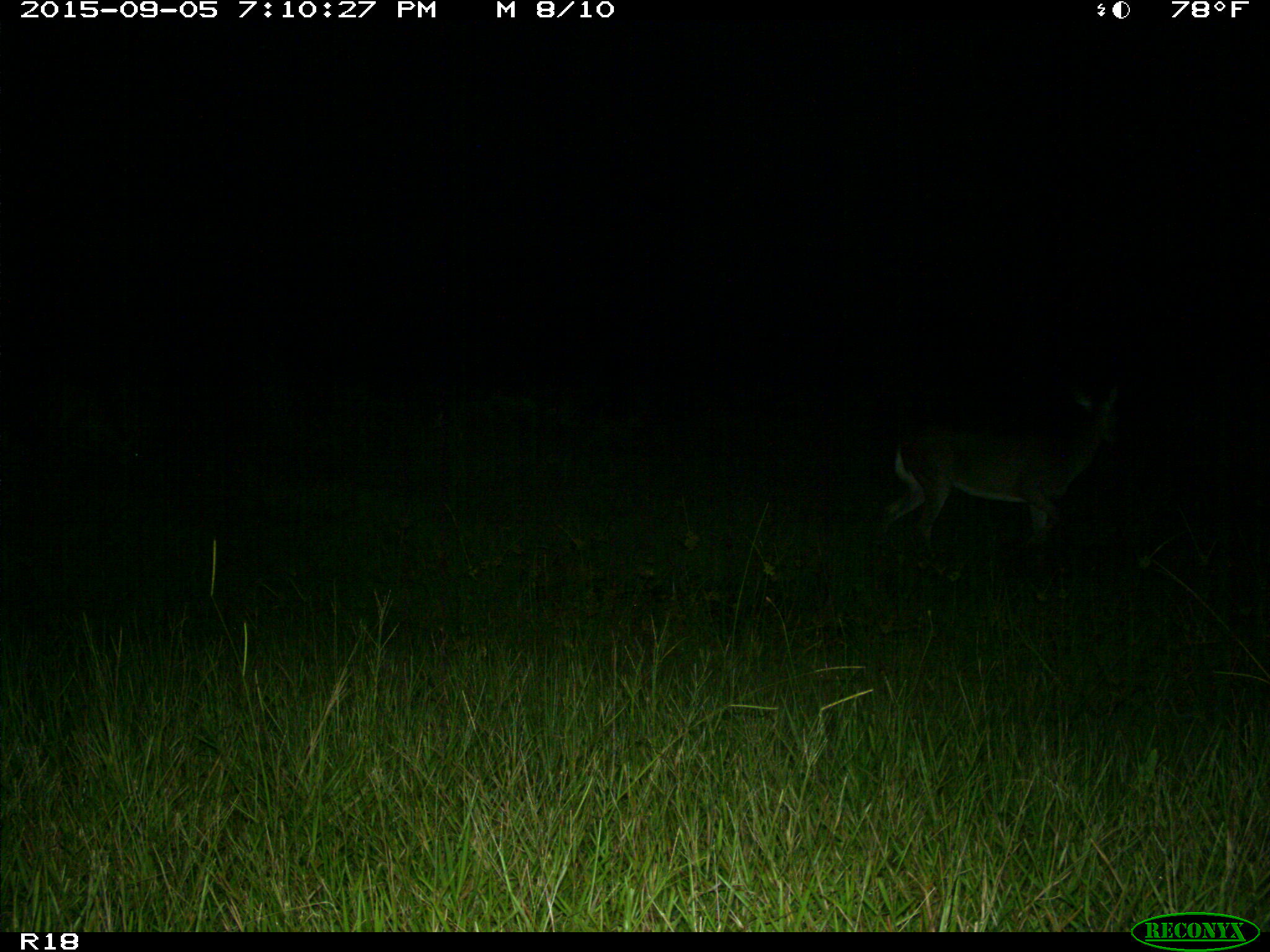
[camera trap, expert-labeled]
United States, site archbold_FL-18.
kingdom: Animalia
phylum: Chordata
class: Mammalia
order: Artiodactyla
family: Cervidae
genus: Odocoileus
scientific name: Odocoileus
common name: deer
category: unidentified deer